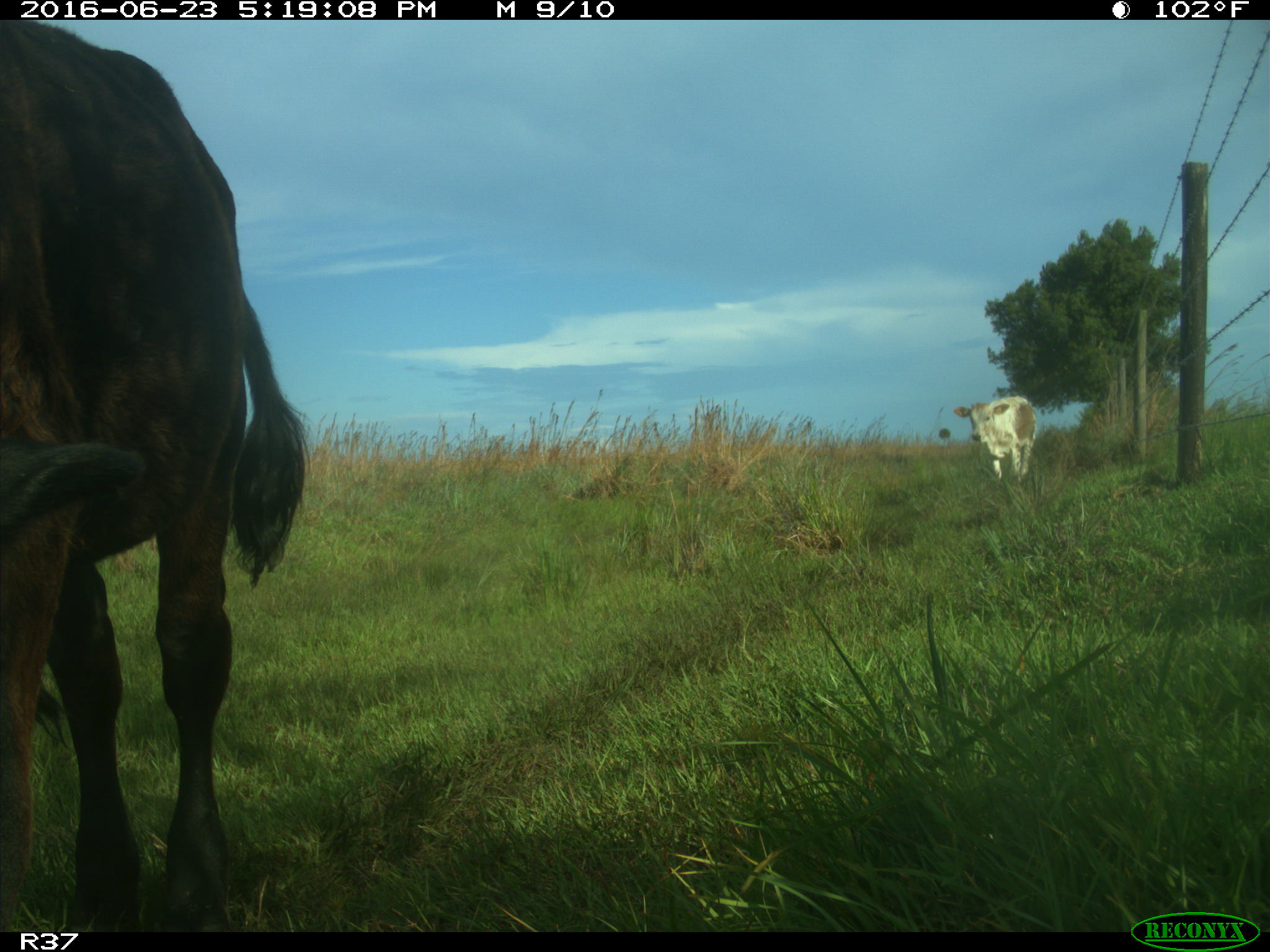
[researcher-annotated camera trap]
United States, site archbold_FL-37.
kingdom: Animalia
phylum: Chordata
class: Mammalia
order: Artiodactyla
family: Bovidae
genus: Bos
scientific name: Bos taurus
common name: domestic cow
Bos taurus (domestic cow).